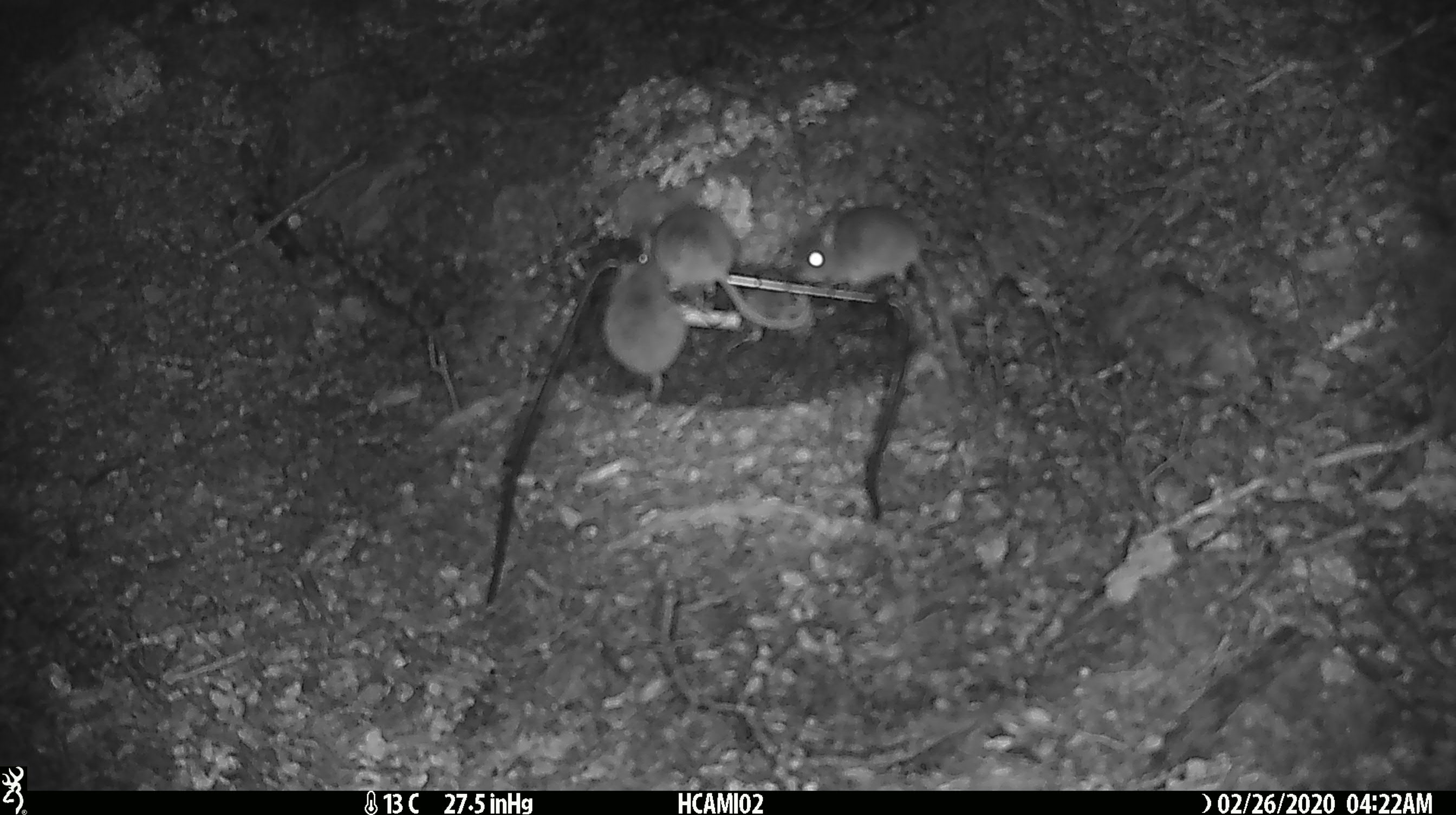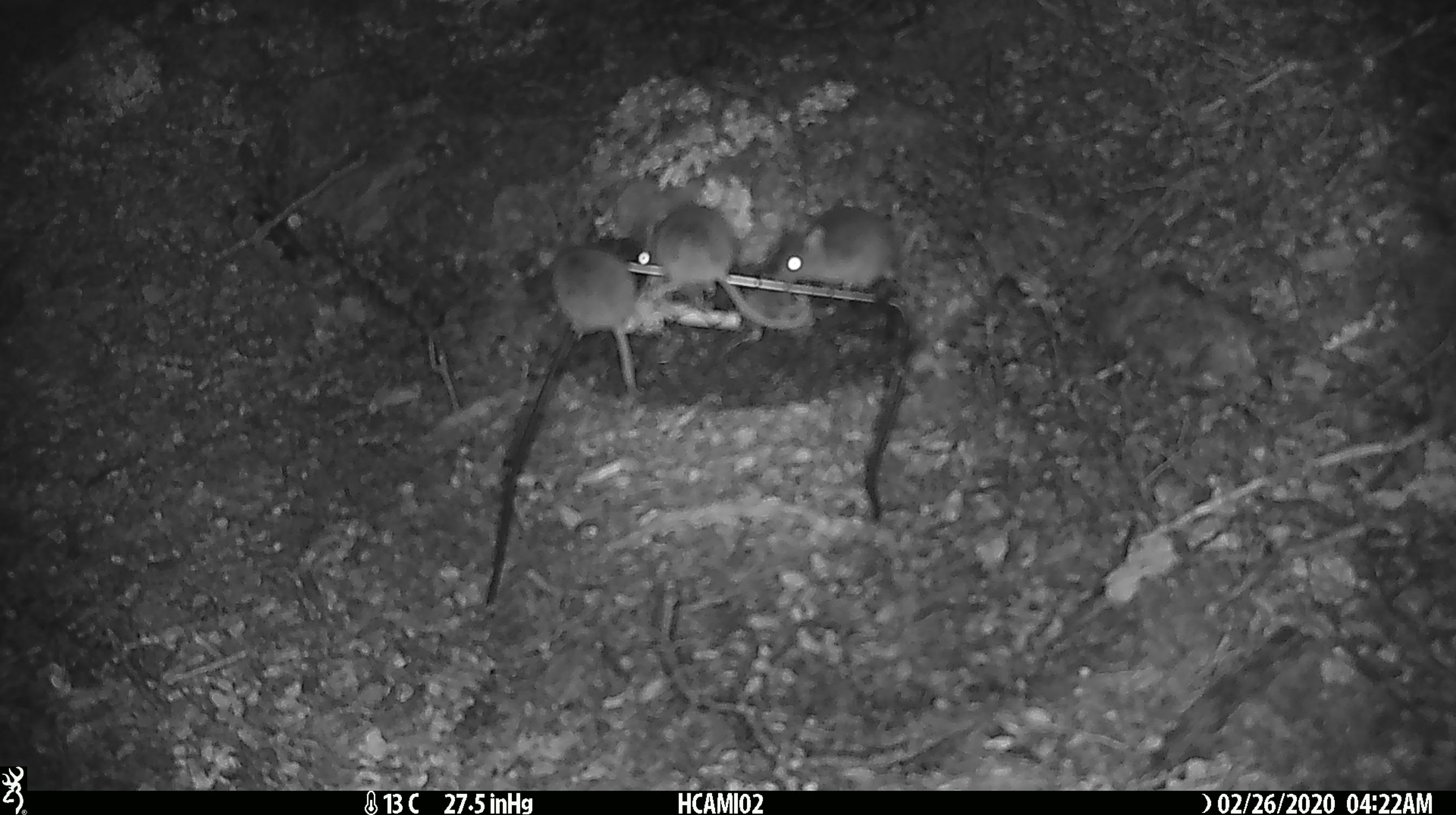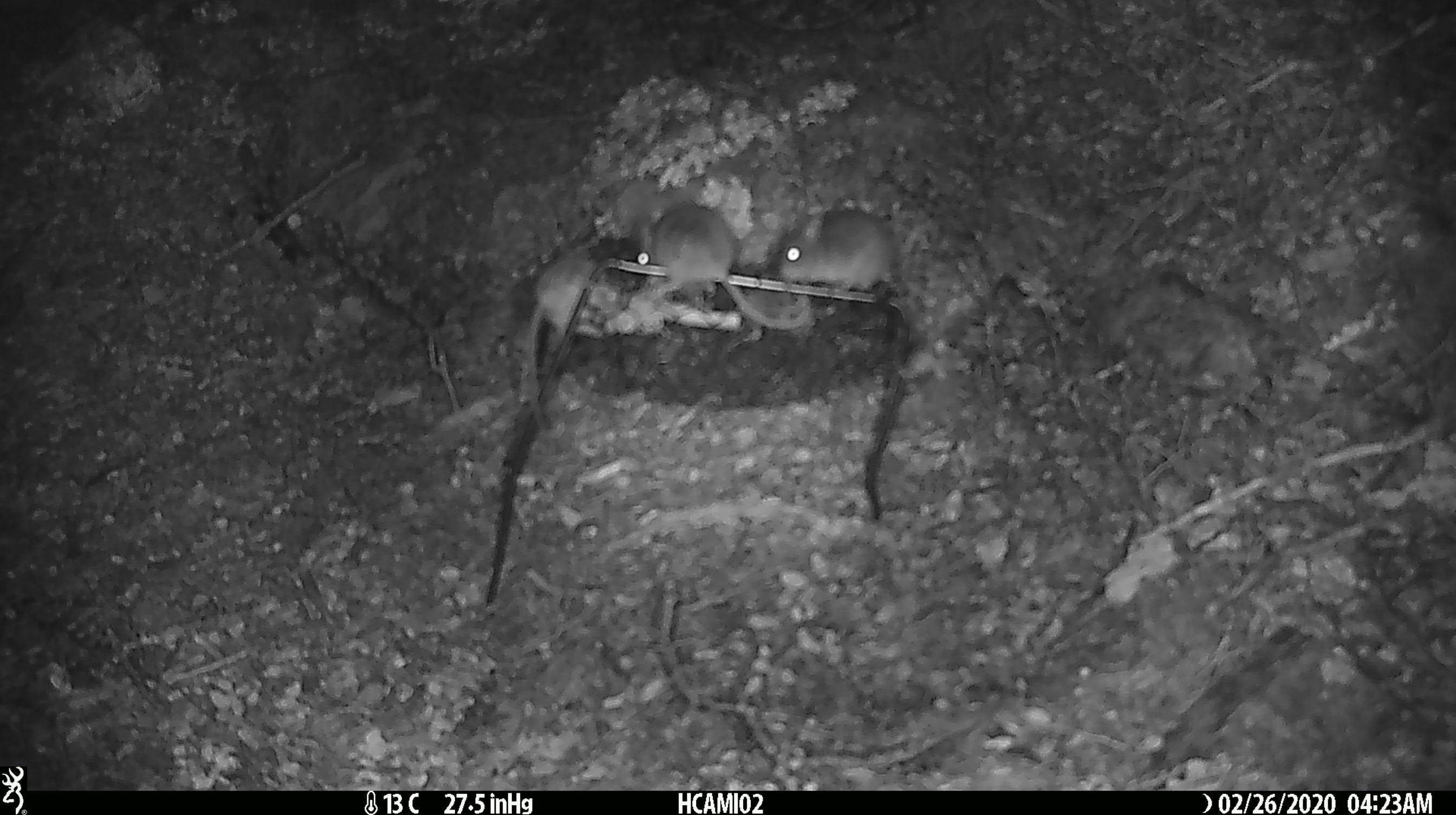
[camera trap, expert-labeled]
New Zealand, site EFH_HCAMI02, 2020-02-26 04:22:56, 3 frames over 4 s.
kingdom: Animalia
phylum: Chordata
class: Mammalia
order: Rodentia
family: Muridae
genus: Mus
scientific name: Mus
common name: mouse